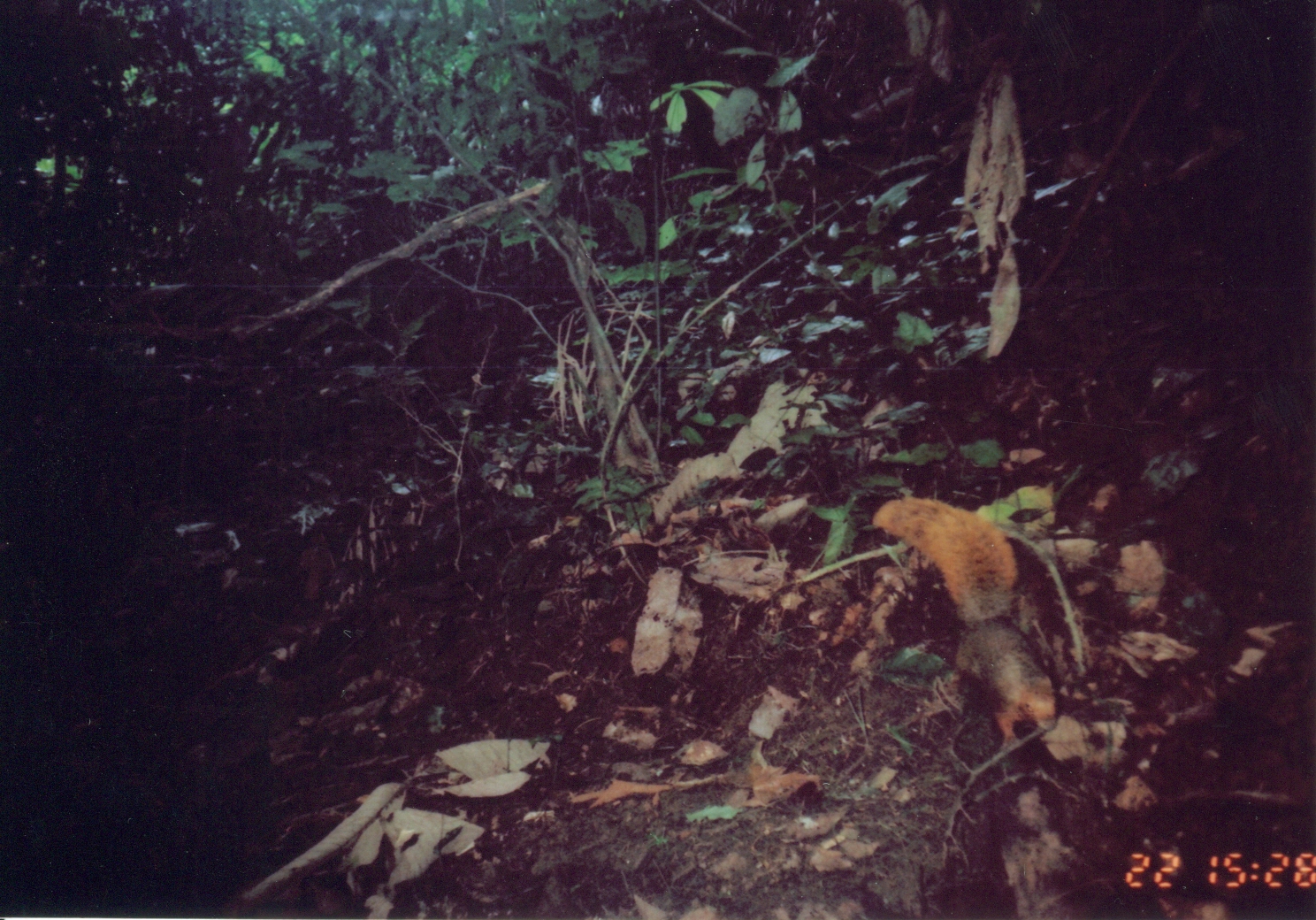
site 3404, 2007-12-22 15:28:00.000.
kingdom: Animalia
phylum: Chordata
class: Mammalia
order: Rodentia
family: Sciuridae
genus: Paraxerus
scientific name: Paraxerus lucifer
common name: black-and-red bush squirrel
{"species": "Paraxerus lucifer (black-and-red bush squirrel)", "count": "1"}